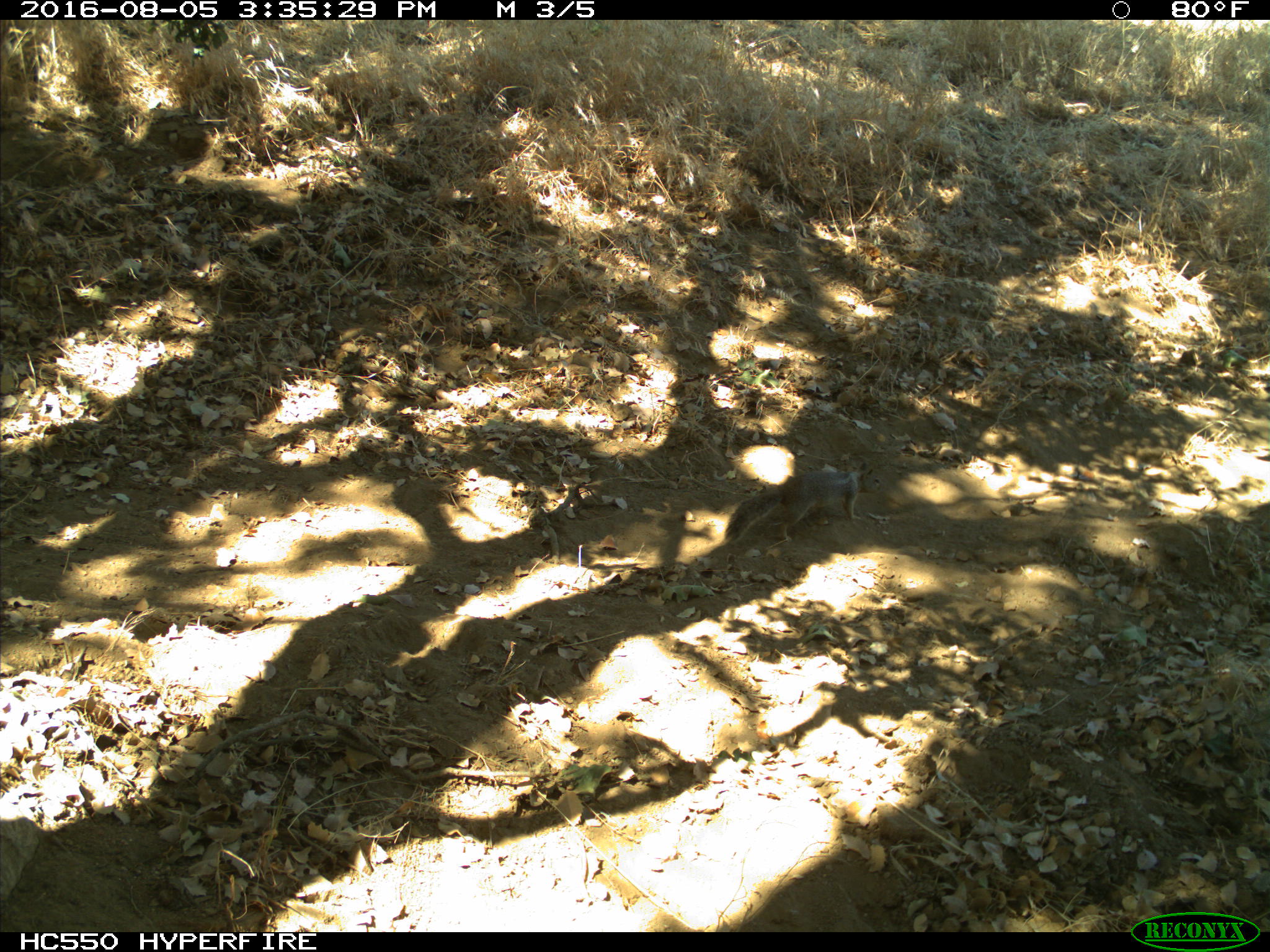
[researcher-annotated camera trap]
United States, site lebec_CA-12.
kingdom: Animalia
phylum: Chordata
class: Mammalia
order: Rodentia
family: Sciuridae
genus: Otospermophilus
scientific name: Otospermophilus beecheyi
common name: california ground squirrel